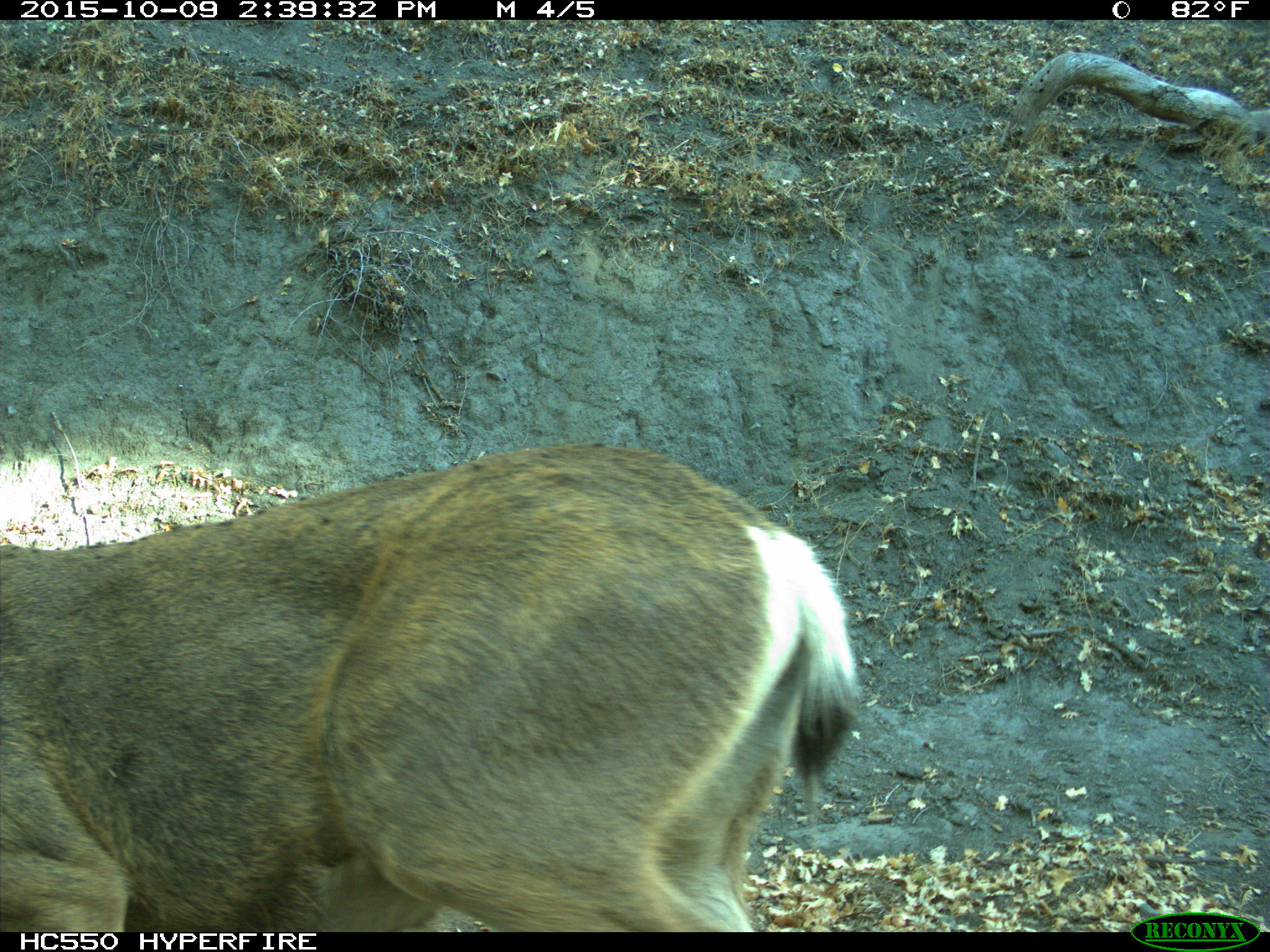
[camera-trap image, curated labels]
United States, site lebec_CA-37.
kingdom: Animalia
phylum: Chordata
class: Mammalia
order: Artiodactyla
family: Cervidae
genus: Odocoileus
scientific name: Odocoileus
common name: deer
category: unidentified deer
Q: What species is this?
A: Unidentified deer (deer) (Odocoileus).